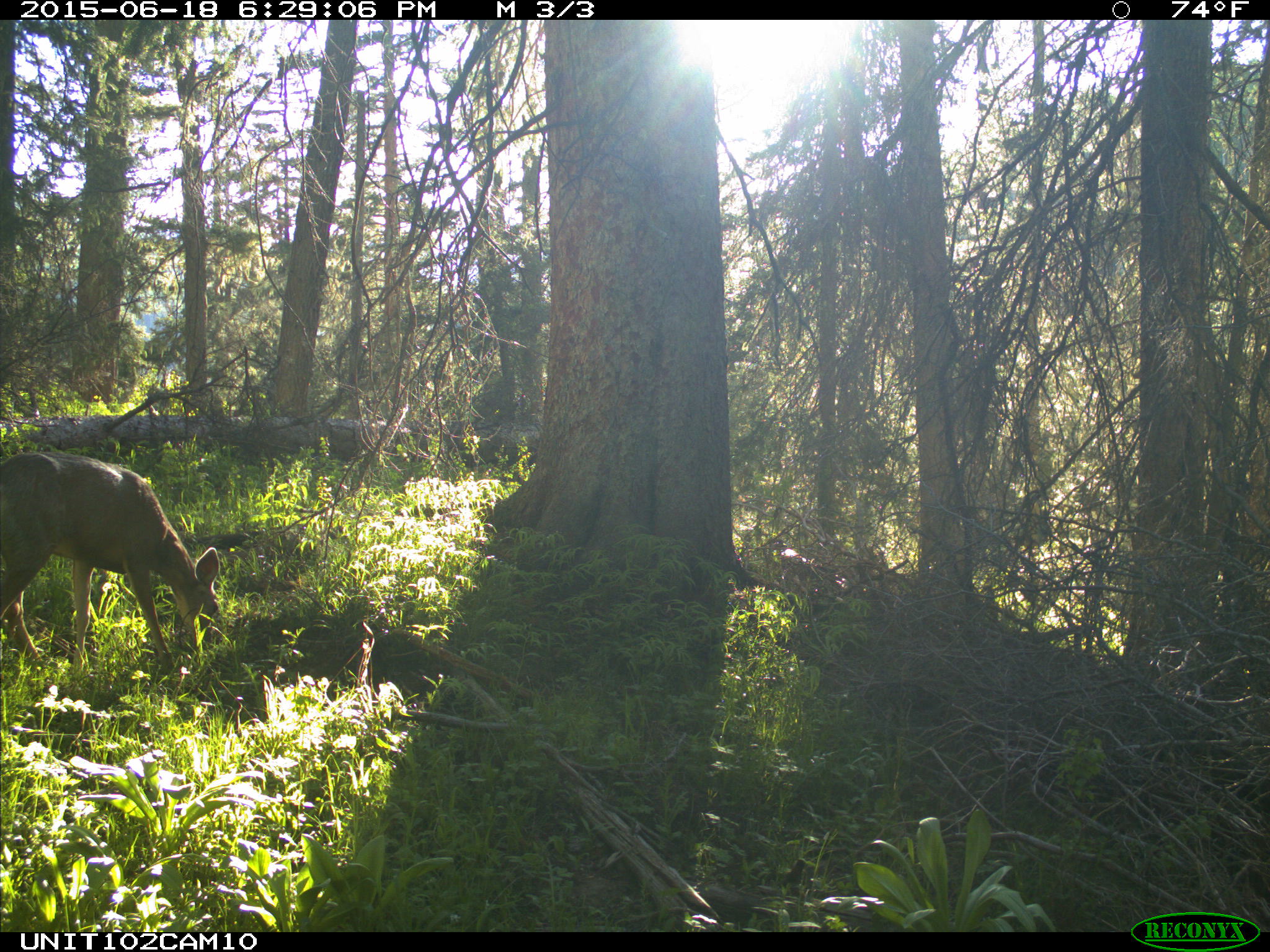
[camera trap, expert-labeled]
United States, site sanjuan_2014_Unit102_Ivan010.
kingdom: Animalia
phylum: Chordata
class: Mammalia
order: Artiodactyla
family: Cervidae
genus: Odocoileus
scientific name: Odocoileus hemionus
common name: mule deer